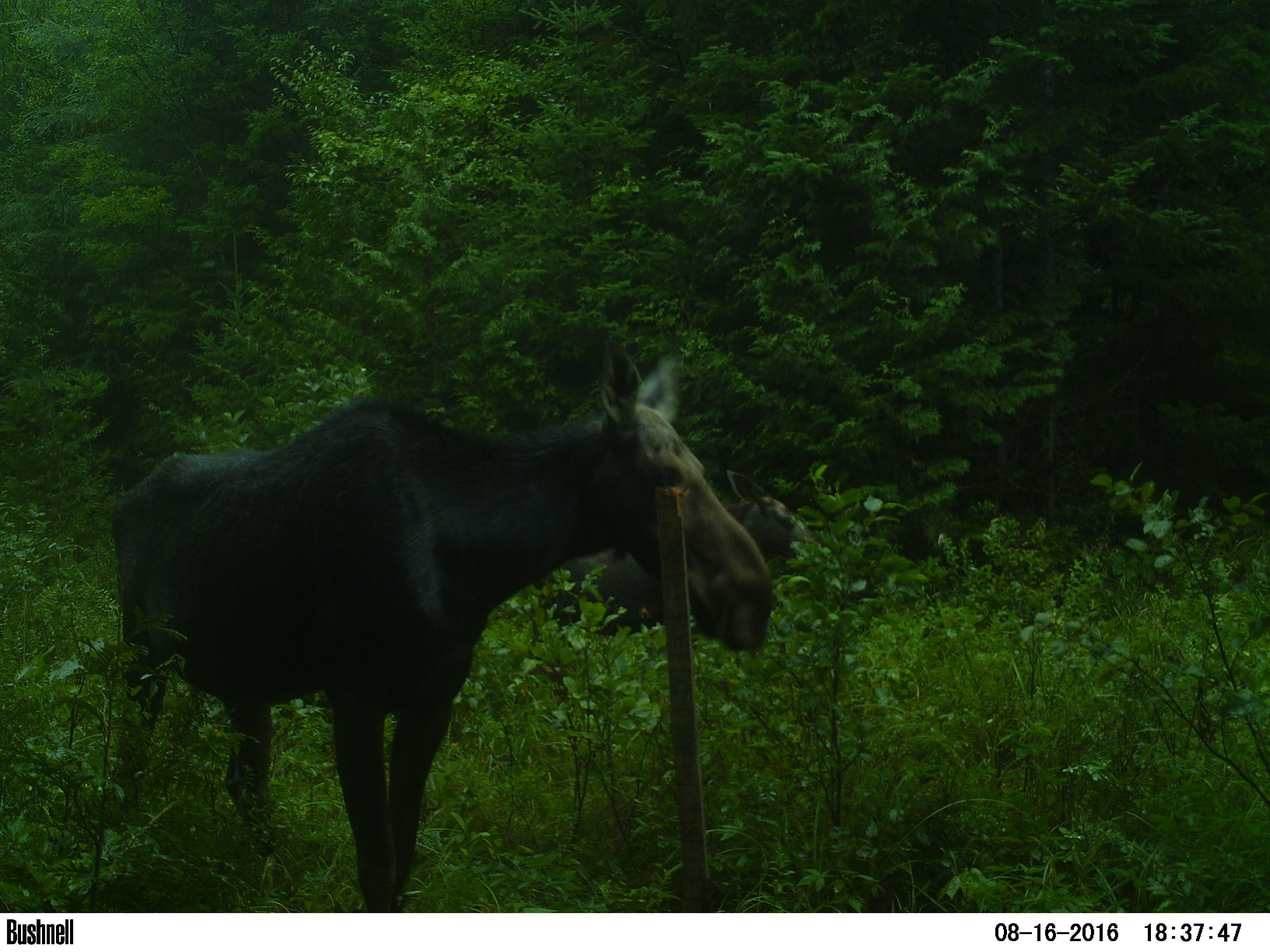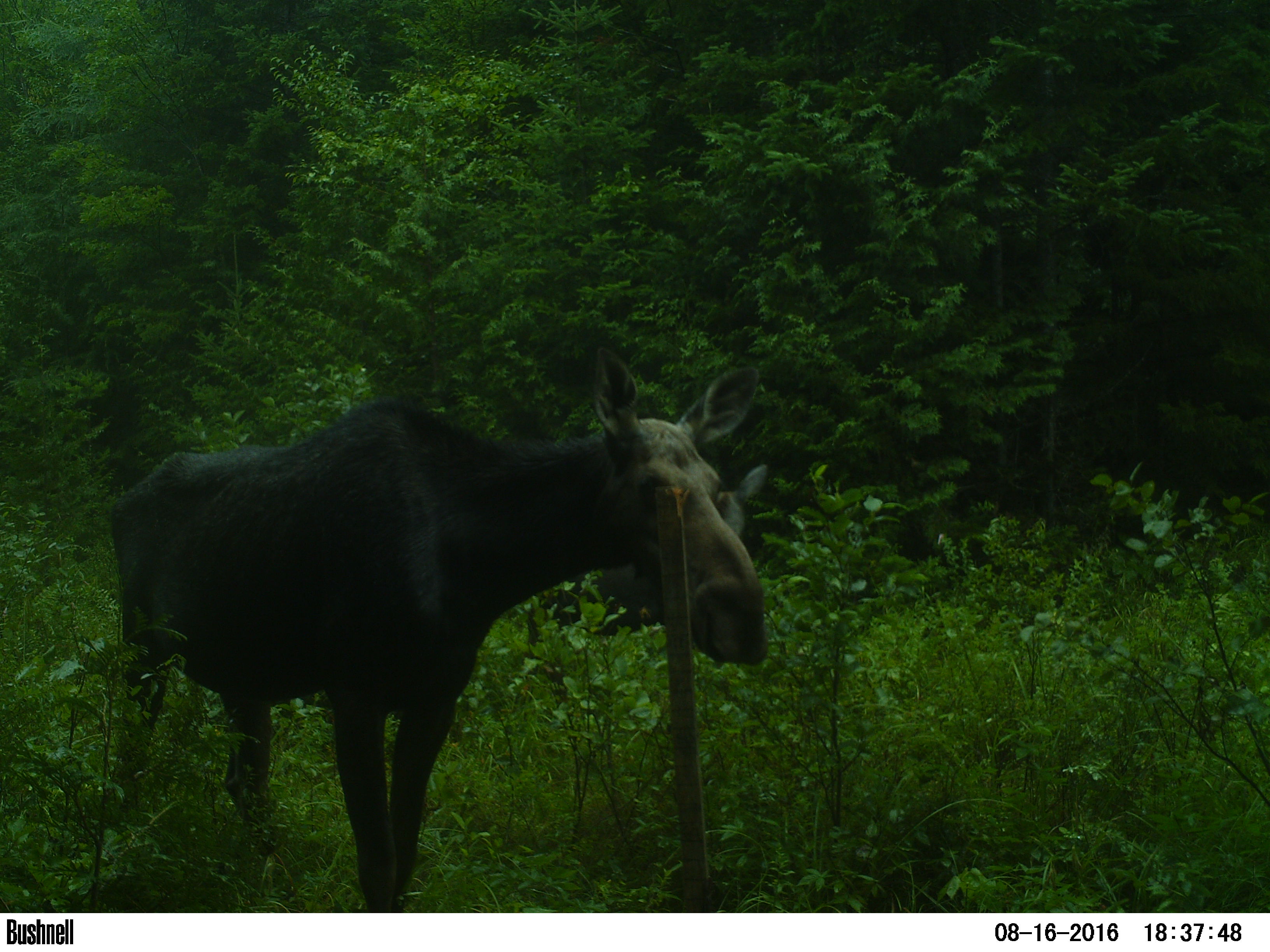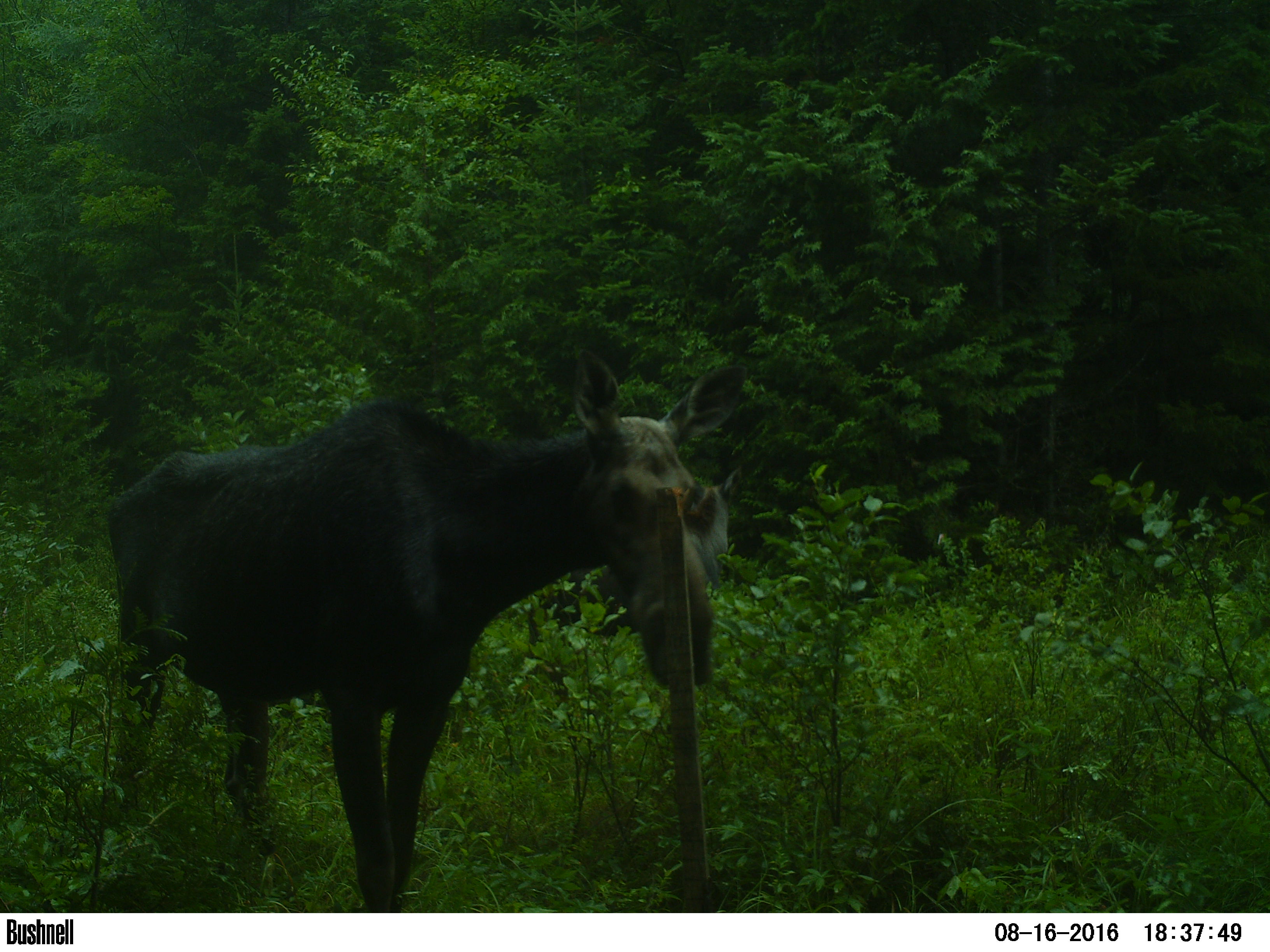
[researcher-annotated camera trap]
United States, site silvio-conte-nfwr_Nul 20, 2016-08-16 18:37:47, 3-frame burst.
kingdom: Animalia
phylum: Chordata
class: Mammalia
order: Artiodactyla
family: Cervidae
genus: Alces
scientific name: Alces alces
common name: moose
Moose (Alces alces).